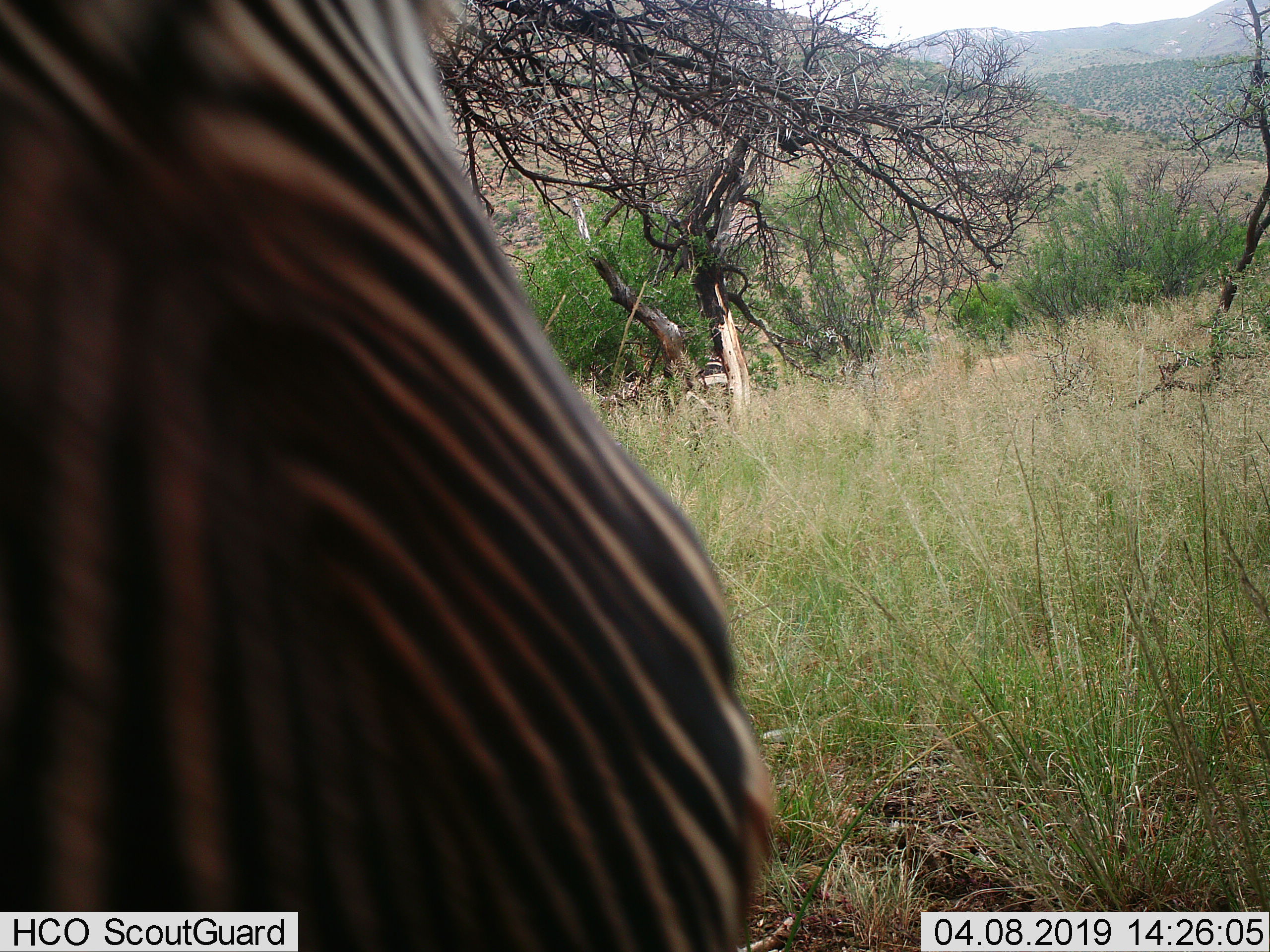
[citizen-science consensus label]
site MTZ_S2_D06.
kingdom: Animalia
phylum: Chordata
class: Mammalia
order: Perissodactyla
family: Equidae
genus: Equus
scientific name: Equus zebra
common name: mountain zebra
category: zebramountain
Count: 1.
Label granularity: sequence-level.